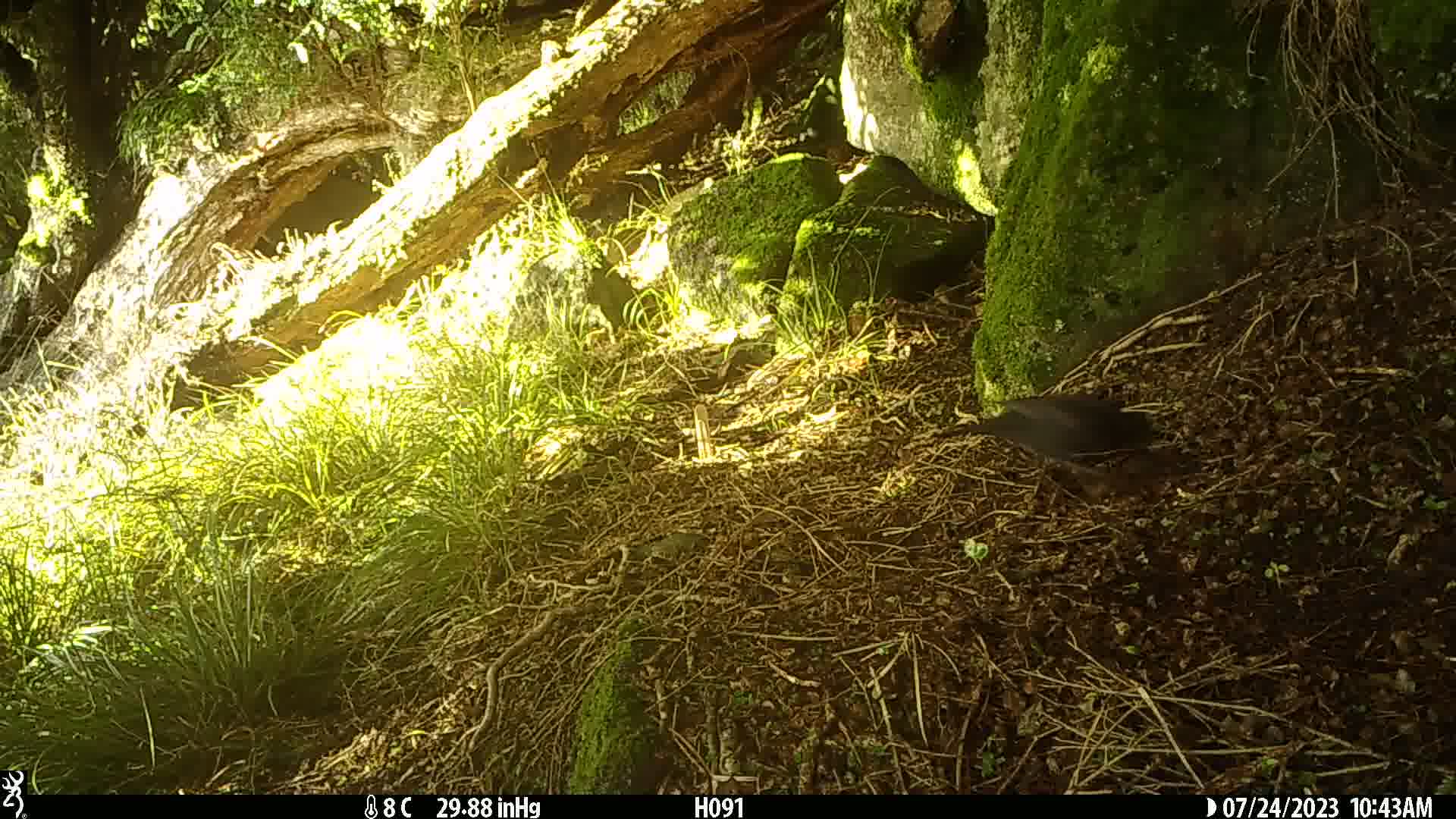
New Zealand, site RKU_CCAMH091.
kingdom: Animalia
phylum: Chordata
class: Aves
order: Passeriformes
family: Turdidae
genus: Turdus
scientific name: Turdus merula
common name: eurasian blackbird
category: blackbird